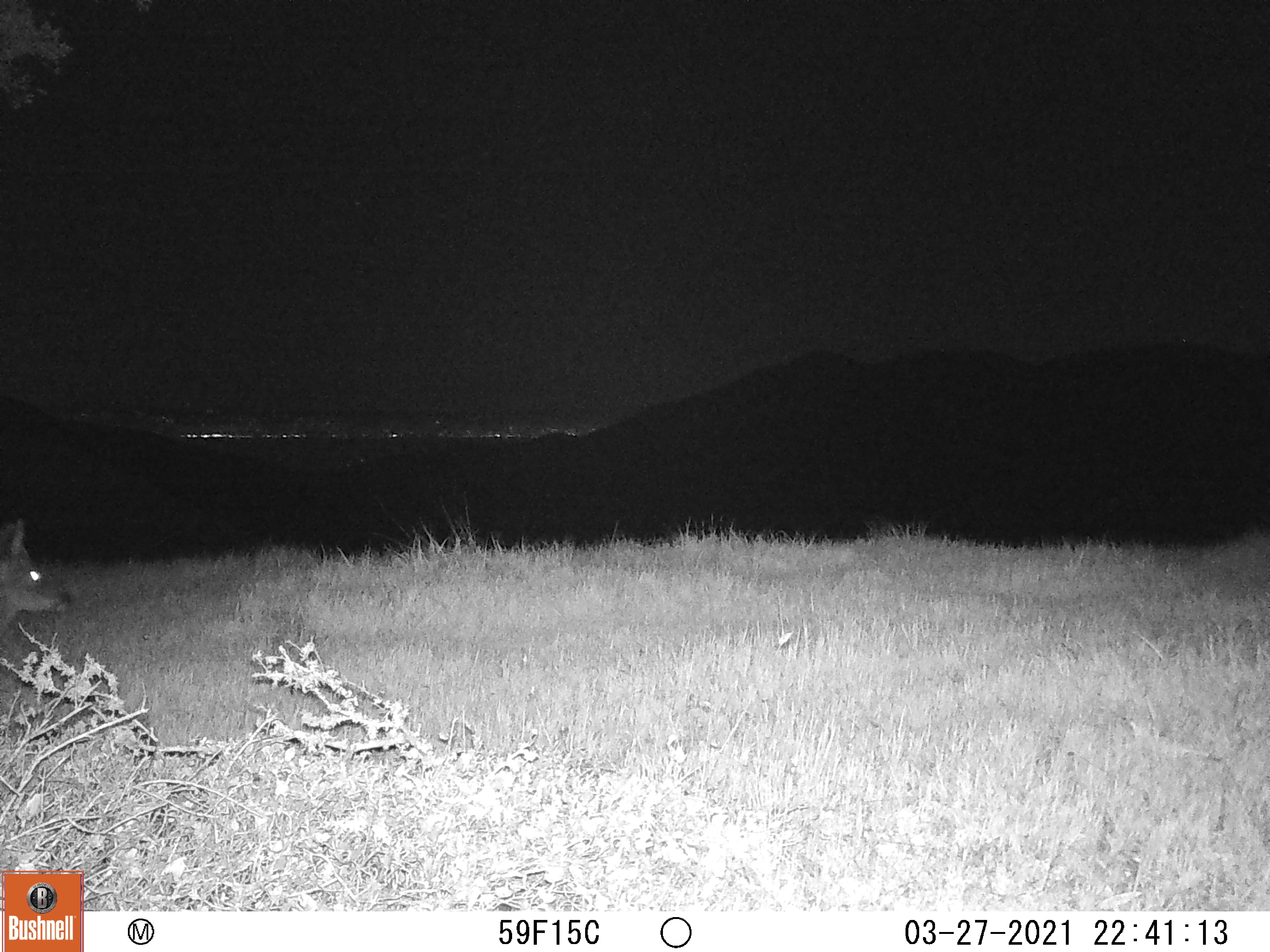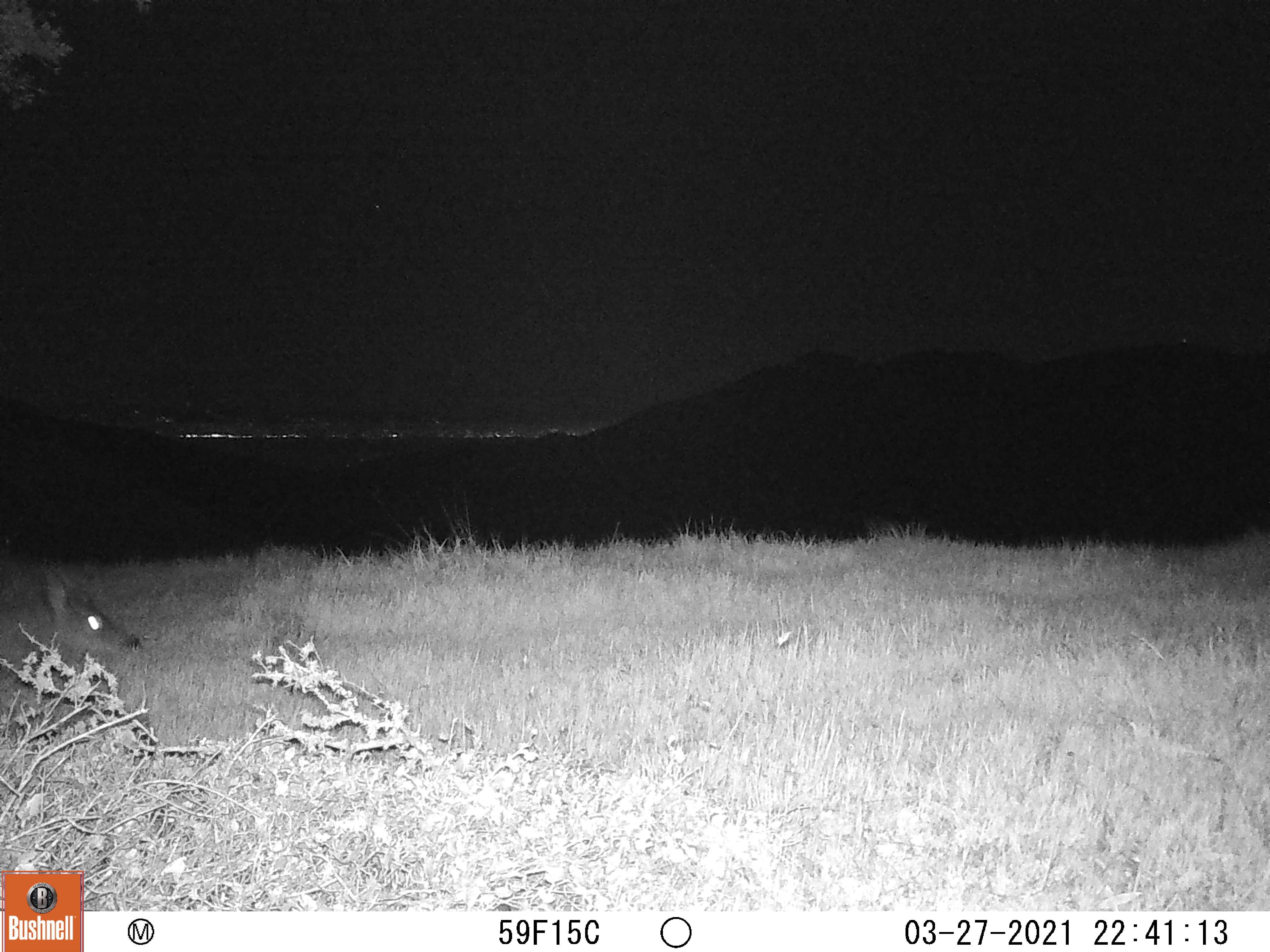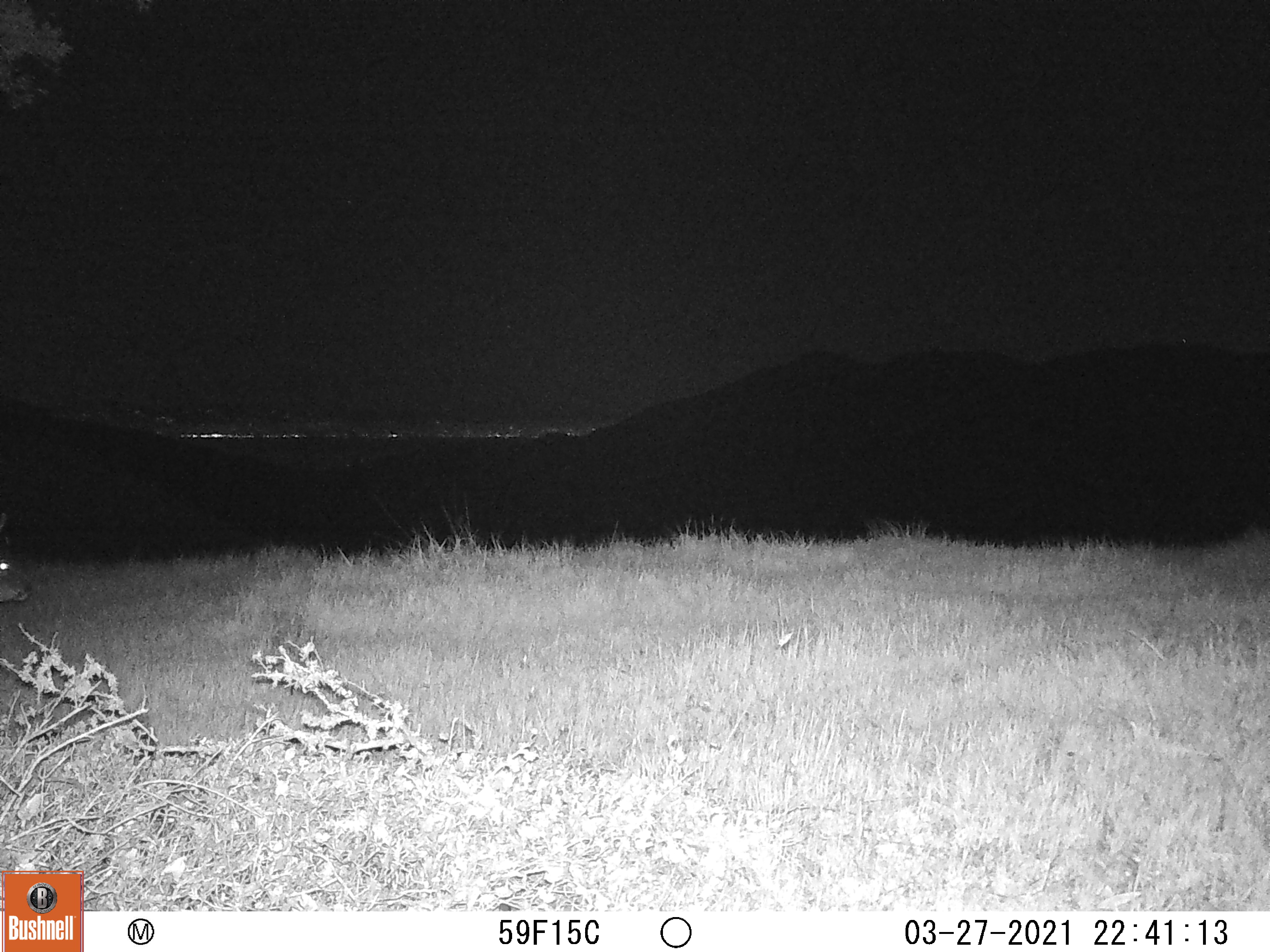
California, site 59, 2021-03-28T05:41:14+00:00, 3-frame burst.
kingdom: Animalia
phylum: Chordata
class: Mammalia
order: Artiodactyla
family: Cervidae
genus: Odocoileus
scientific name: Odocoileus hemionus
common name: mule deer